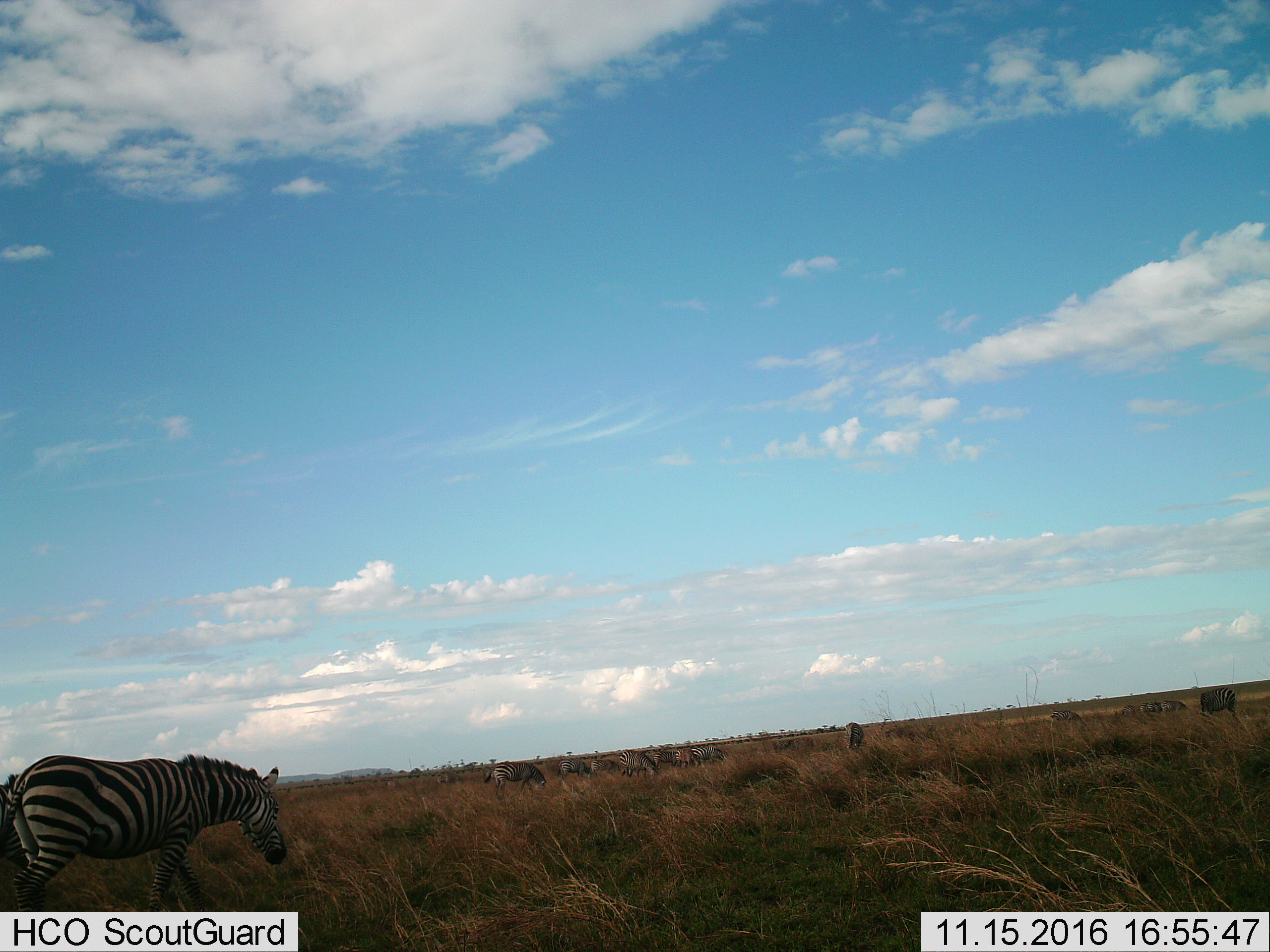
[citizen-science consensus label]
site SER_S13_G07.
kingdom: Animalia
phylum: Chordata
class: Mammalia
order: Perissodactyla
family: Equidae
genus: Equus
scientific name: Equus quagga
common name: plains zebra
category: zebraplains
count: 11-50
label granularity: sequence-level